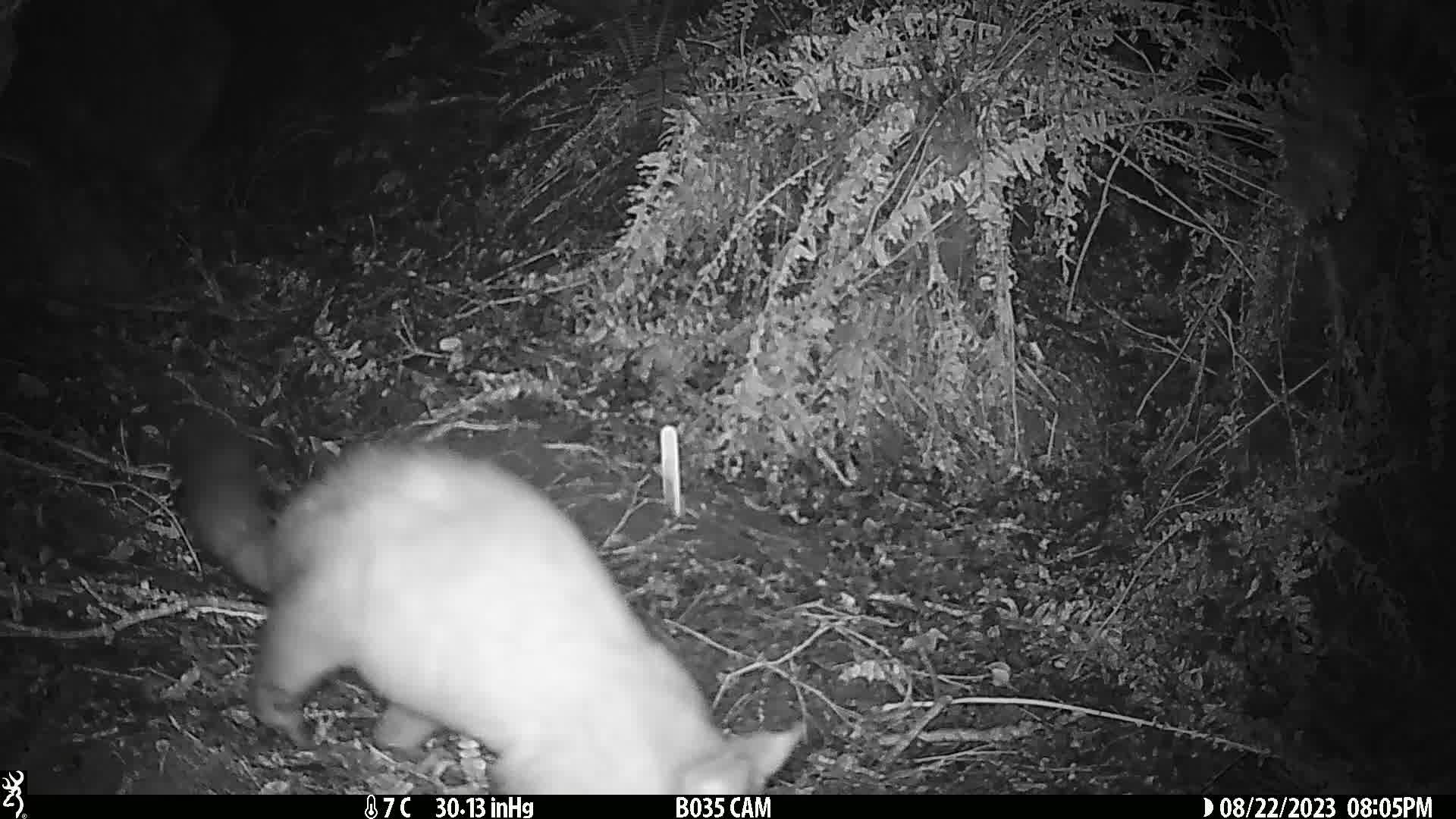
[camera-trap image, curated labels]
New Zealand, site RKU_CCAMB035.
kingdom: Animalia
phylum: Chordata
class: Mammalia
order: Diprotodontia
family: Phalangeridae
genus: Trichosurus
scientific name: Trichosurus vulpecula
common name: common brushtail possum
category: possum